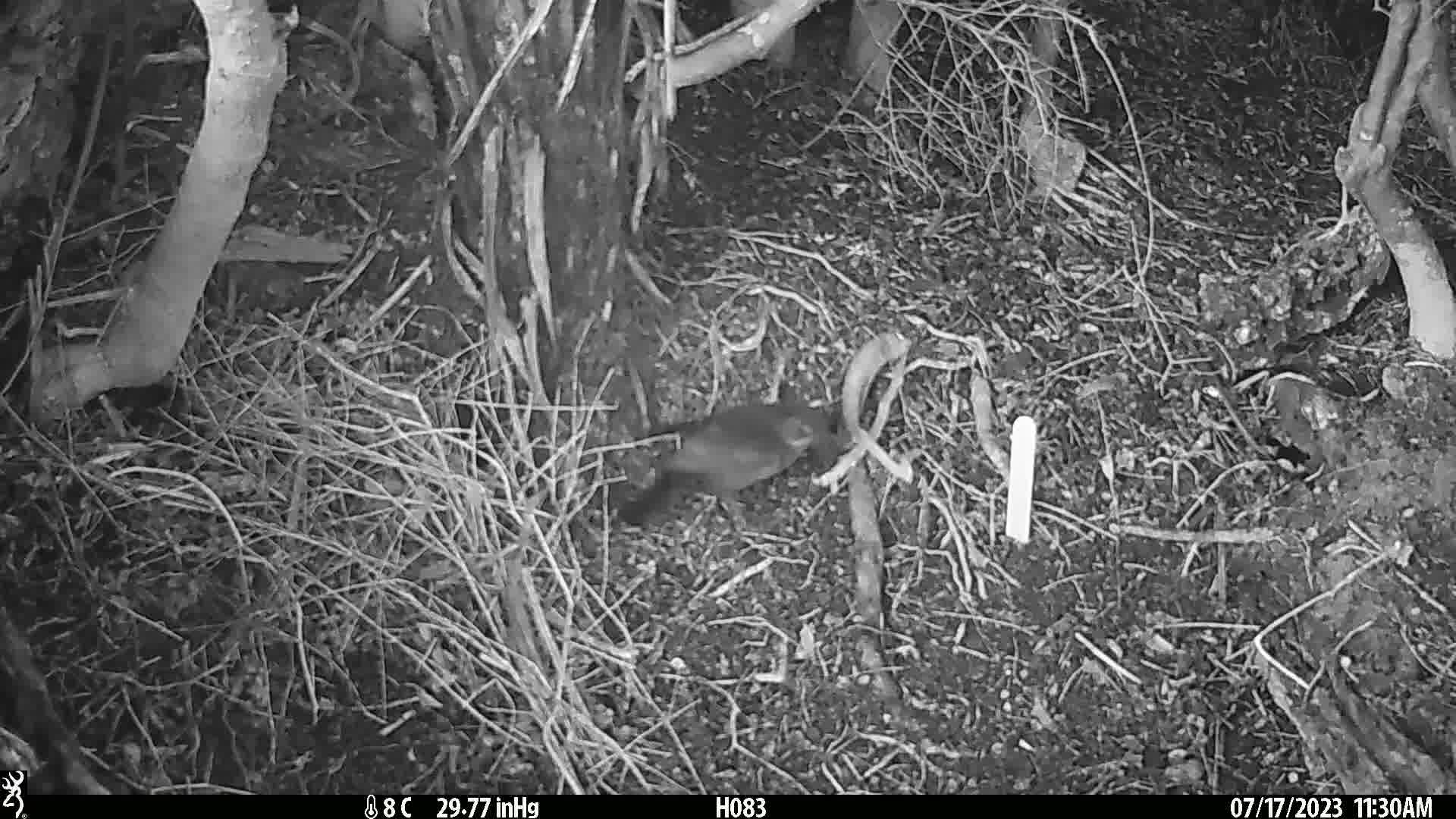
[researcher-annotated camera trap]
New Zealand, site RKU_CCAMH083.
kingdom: Animalia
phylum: Chordata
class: Aves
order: Passeriformes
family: Turdidae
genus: Turdus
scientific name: Turdus merula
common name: eurasian blackbird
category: blackbird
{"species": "blackbird (eurasian blackbird) (Turdus merula)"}